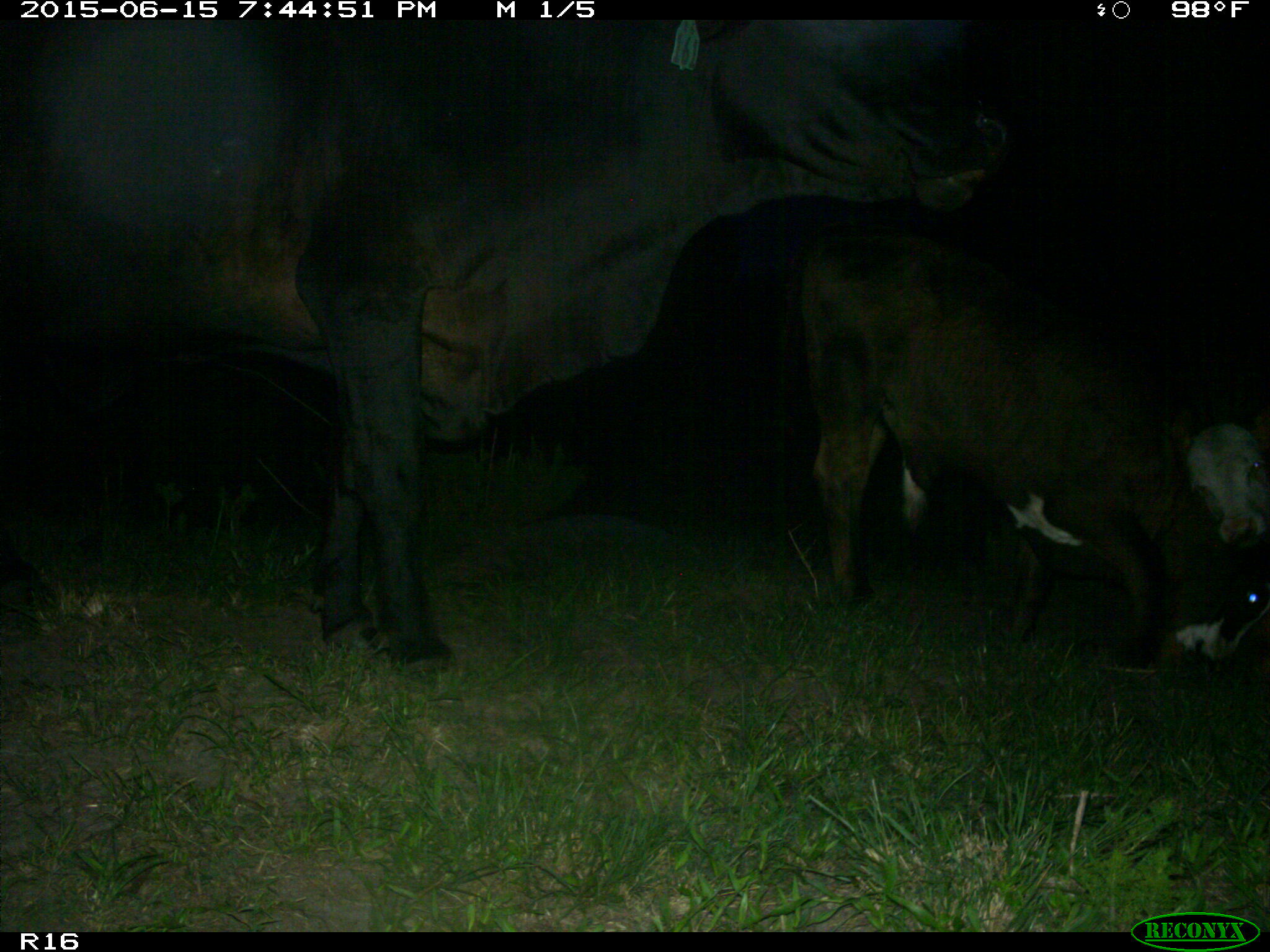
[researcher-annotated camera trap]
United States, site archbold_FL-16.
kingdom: Animalia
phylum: Chordata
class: Mammalia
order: Artiodactyla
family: Bovidae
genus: Bos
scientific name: Bos taurus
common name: domestic cow